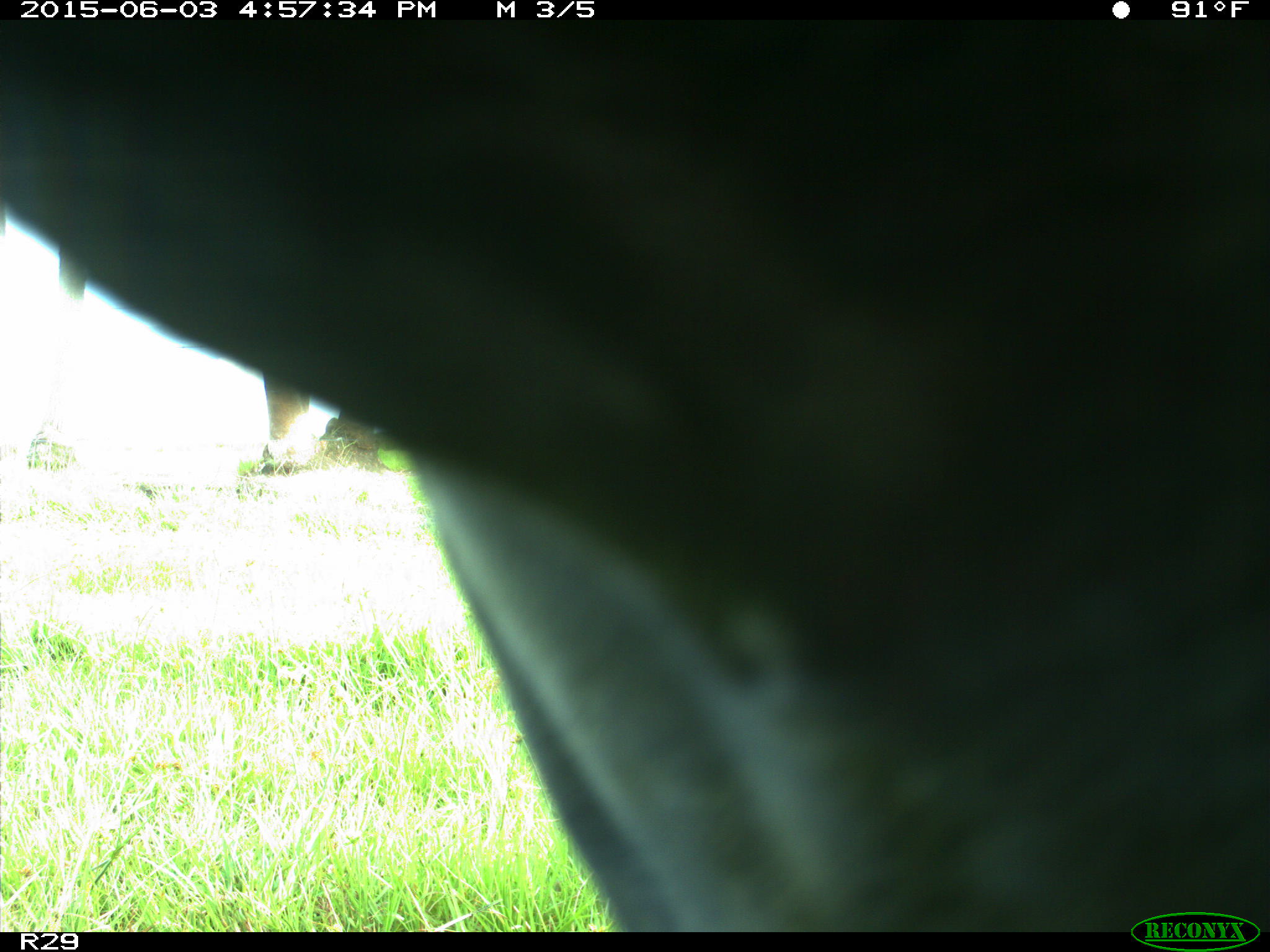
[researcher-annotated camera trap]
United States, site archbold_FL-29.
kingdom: Animalia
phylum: Chordata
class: Mammalia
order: Artiodactyla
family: Bovidae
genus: Bos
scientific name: Bos taurus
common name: domestic cow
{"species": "Bos taurus (domestic cow)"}